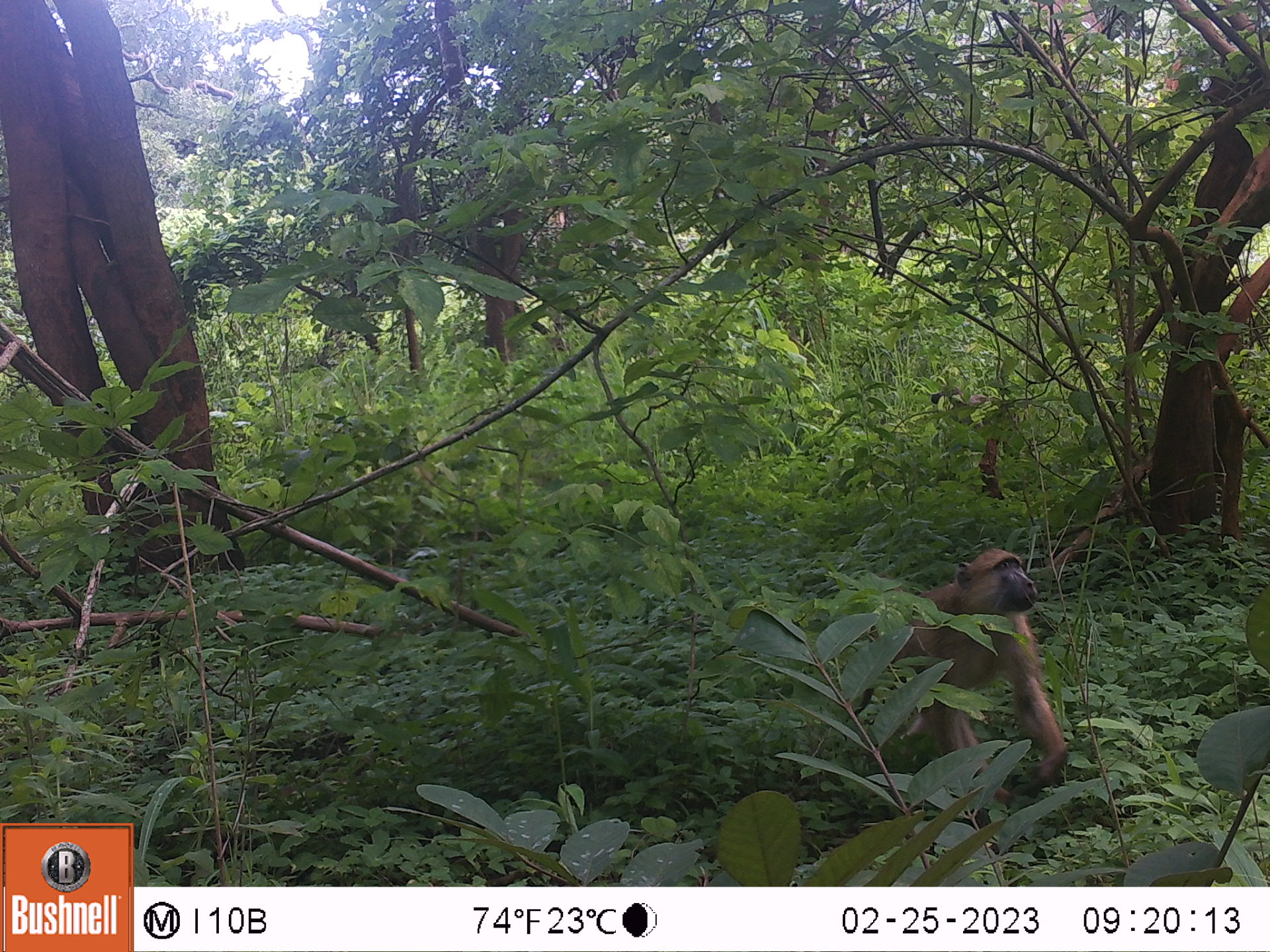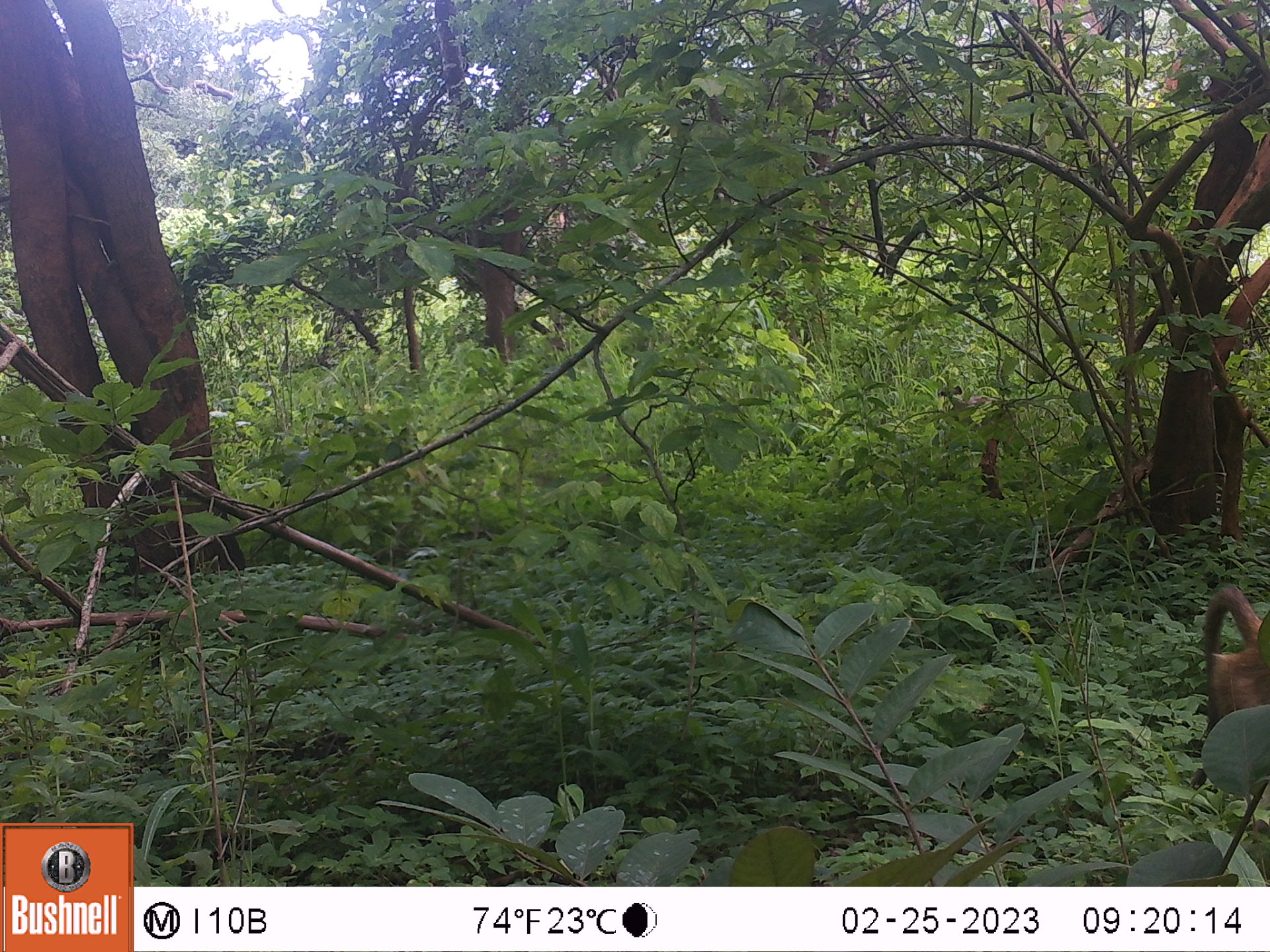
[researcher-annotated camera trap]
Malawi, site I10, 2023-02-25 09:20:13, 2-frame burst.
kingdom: Animalia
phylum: Chordata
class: Mammalia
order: Primates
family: Cercopithecidae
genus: Papio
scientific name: Papio cynocephalus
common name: yellow baboon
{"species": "yellow baboon (Papio cynocephalus)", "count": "1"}